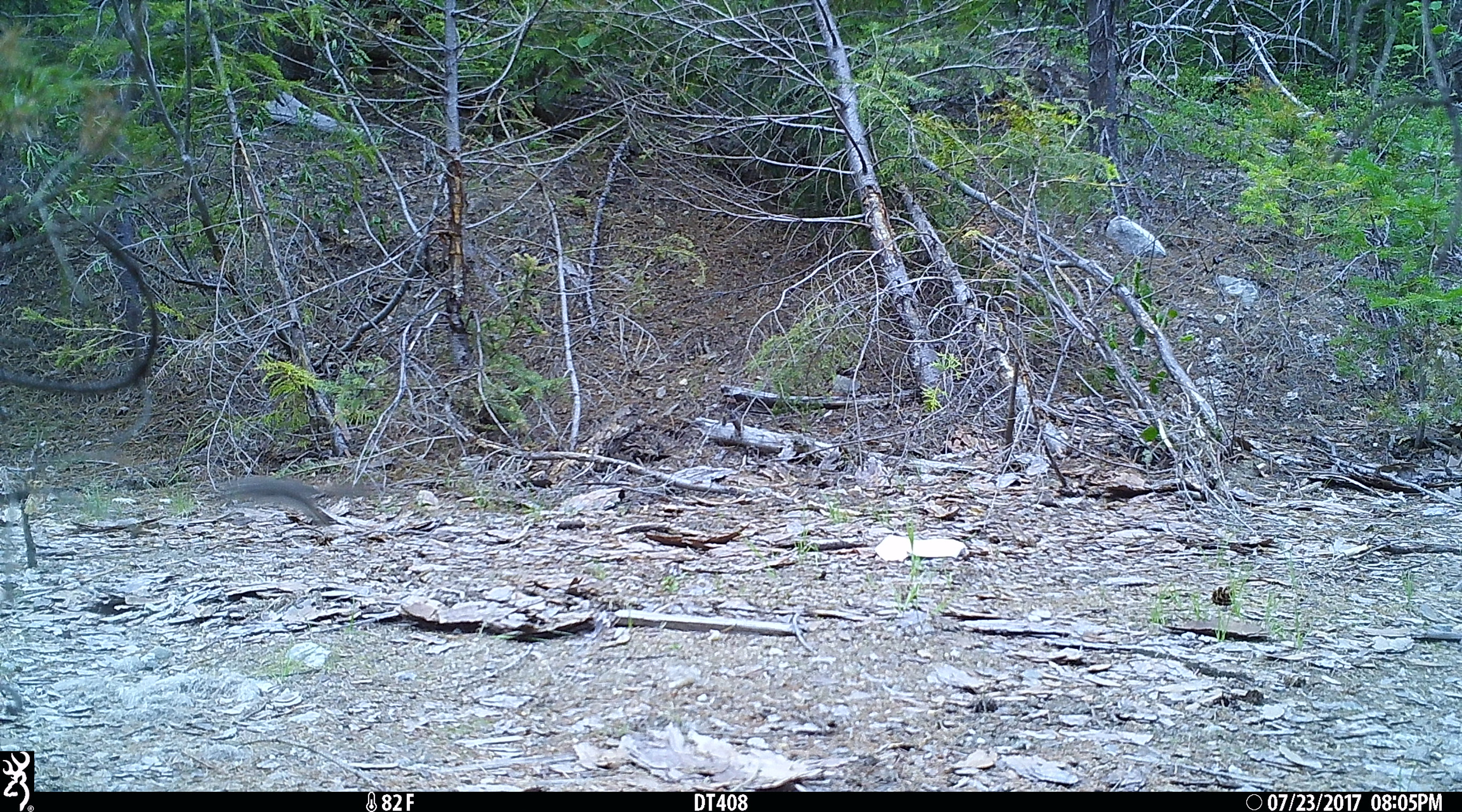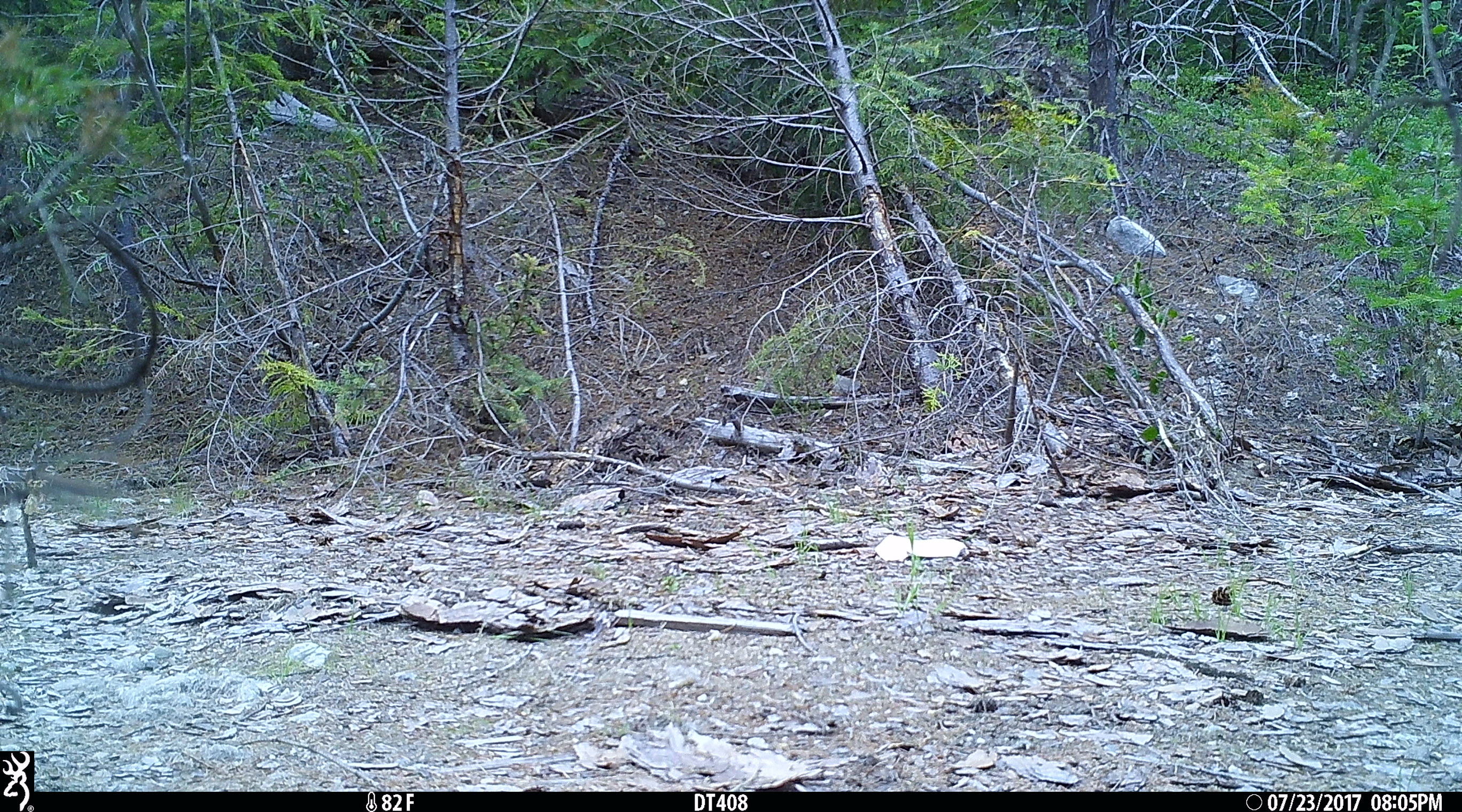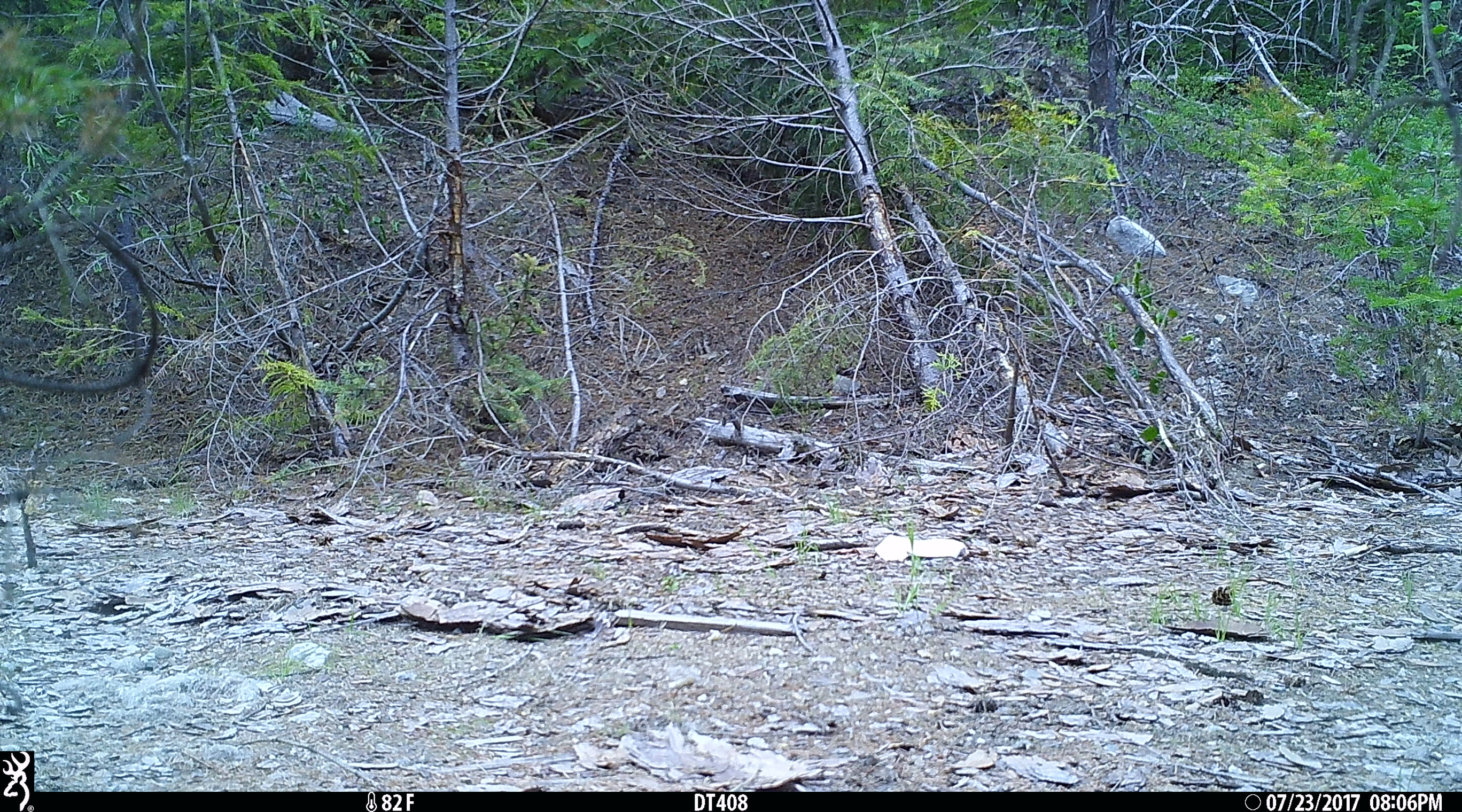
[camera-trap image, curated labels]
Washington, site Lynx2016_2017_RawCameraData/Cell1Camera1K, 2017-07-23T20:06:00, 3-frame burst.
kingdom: Animalia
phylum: Chordata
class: Mammalia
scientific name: Mammalia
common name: small mammal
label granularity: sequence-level